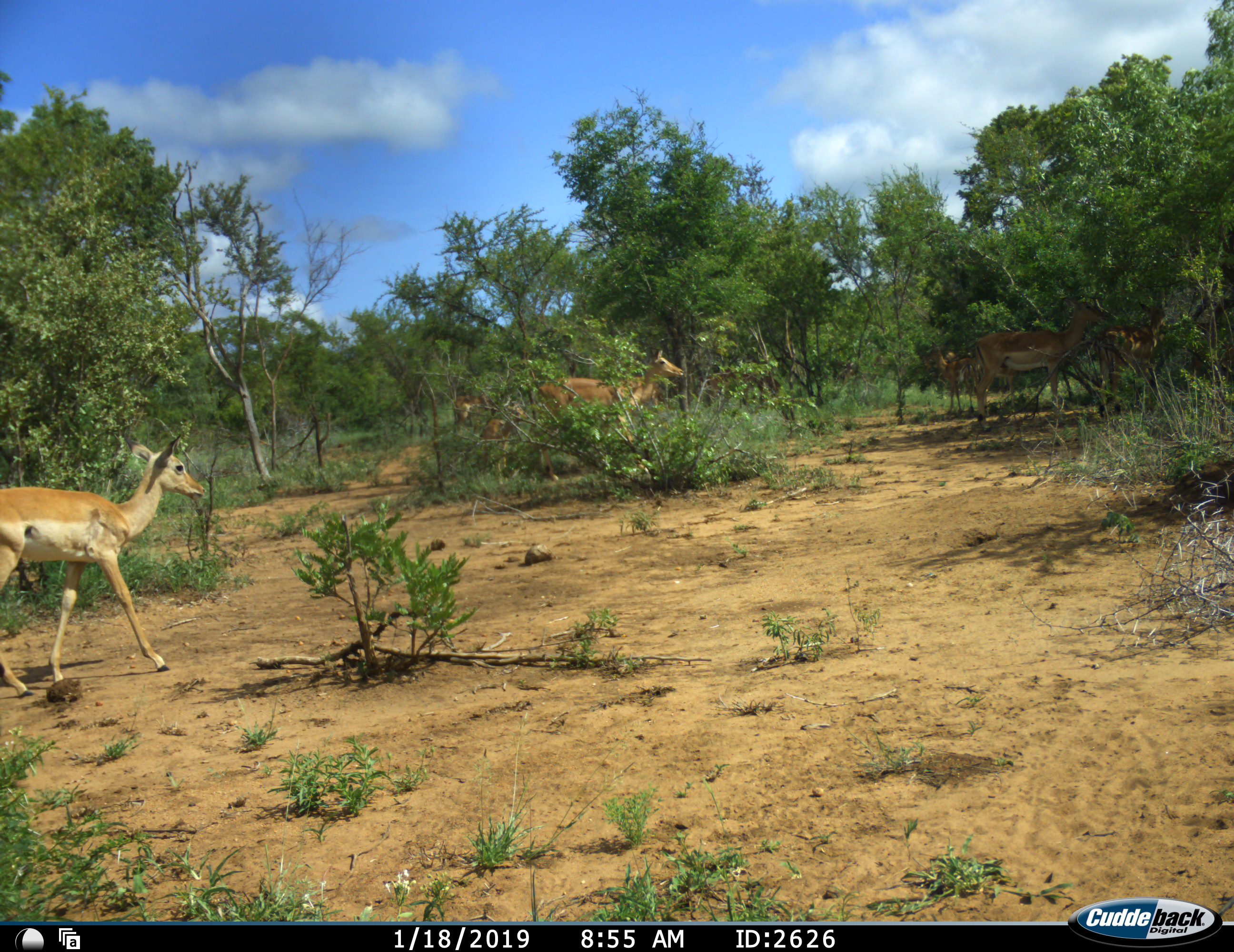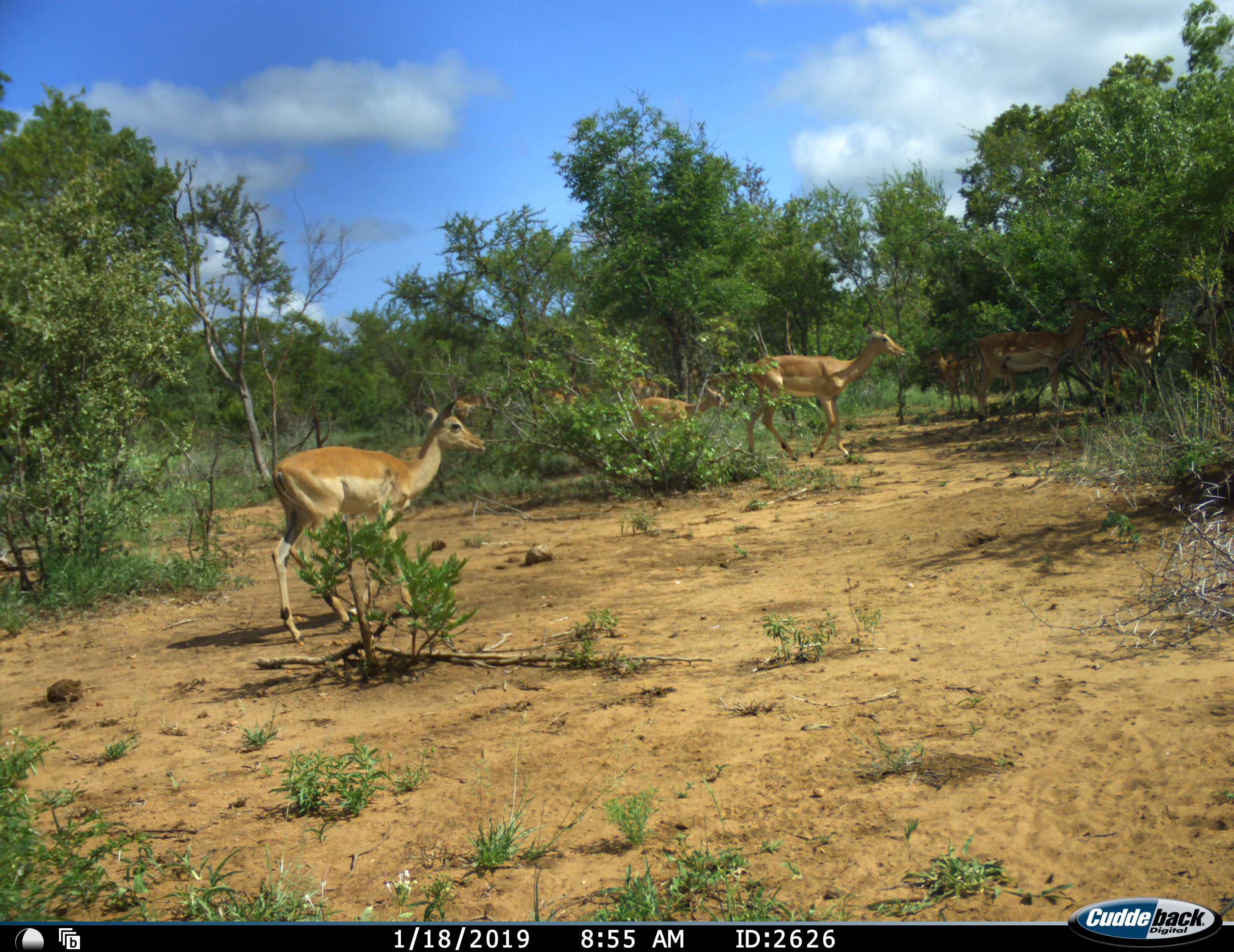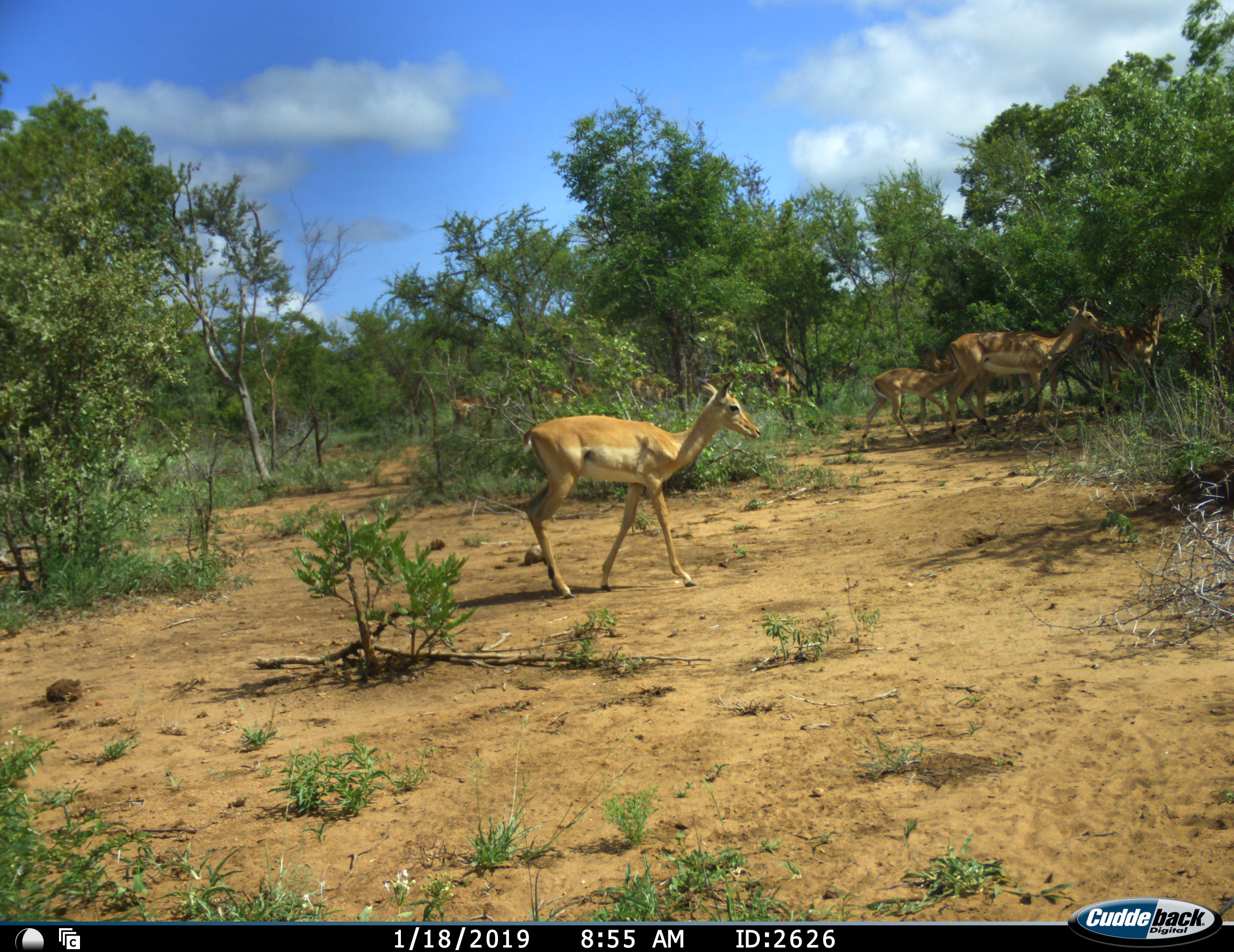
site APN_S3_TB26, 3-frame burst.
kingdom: Animalia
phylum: Chordata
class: Mammalia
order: Artiodactyla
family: Bovidae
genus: Aepyceros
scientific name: Aepyceros melampus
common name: impala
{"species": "impala (Aepyceros melampus)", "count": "7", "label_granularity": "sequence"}